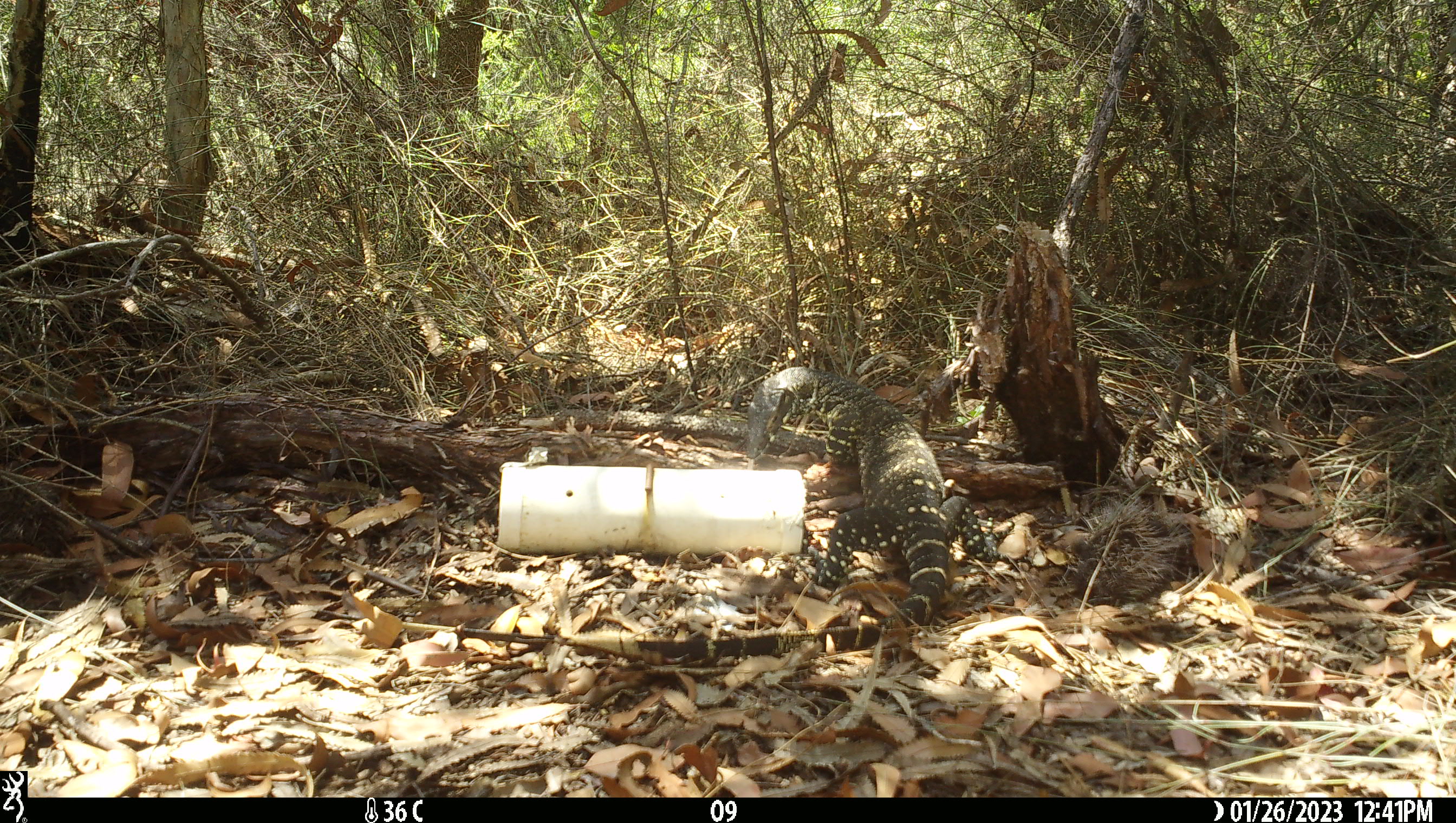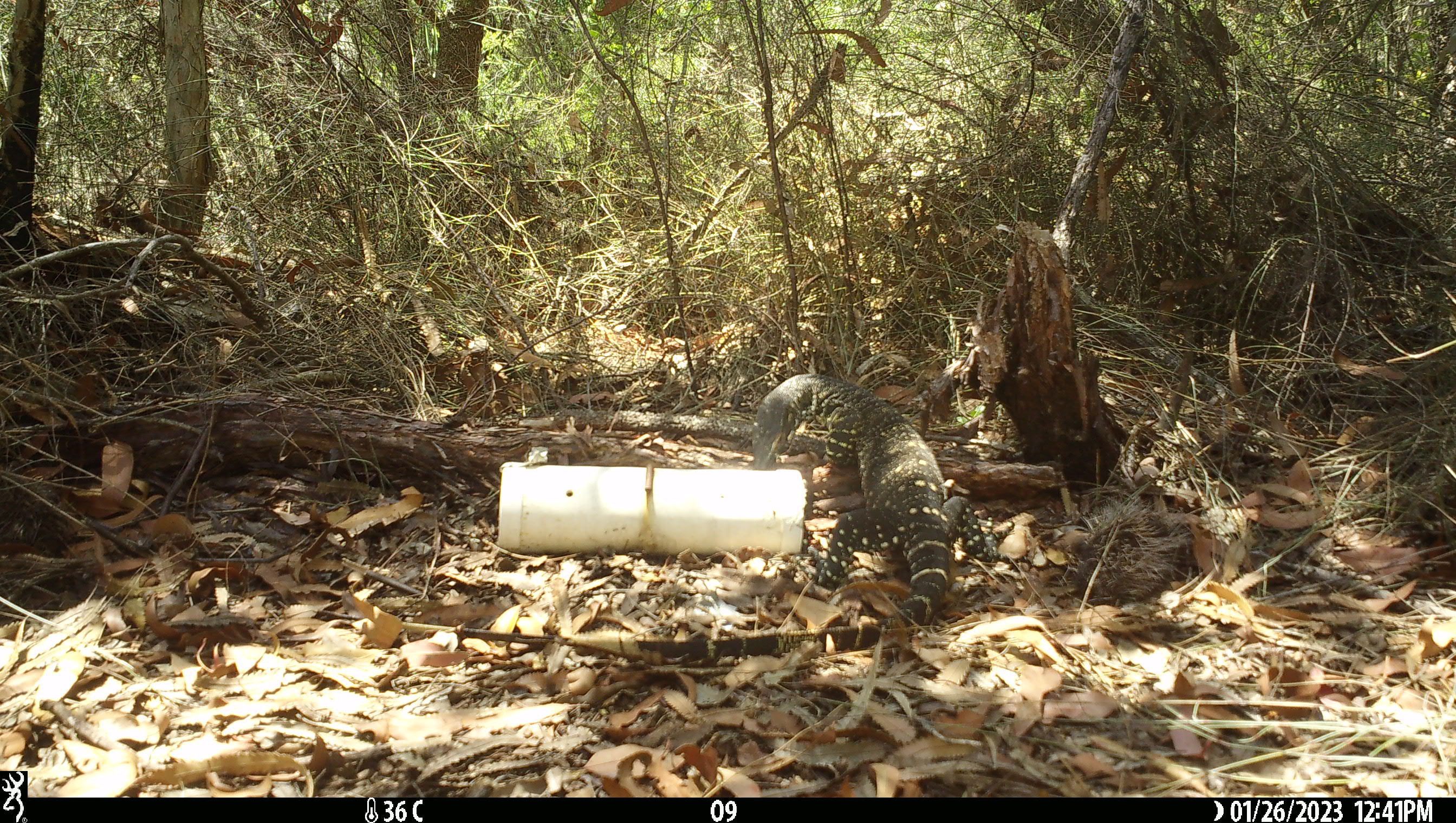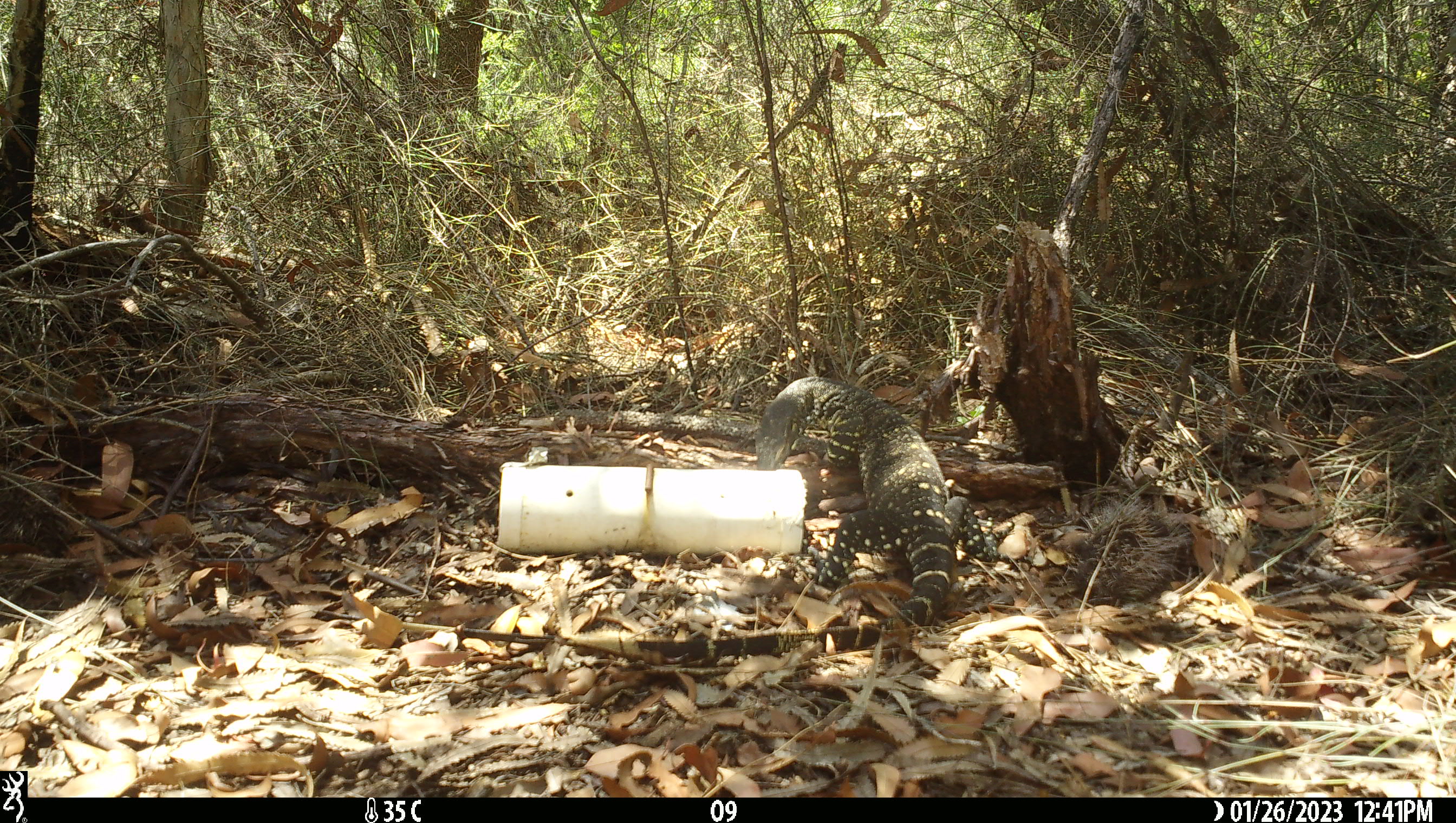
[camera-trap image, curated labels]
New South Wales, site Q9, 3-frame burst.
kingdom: Animalia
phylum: Chordata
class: Reptilia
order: Squamata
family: Varanidae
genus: Varanus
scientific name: Varanus varius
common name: lace monitor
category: goanna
Goanna (lace monitor) (Varanus varius).